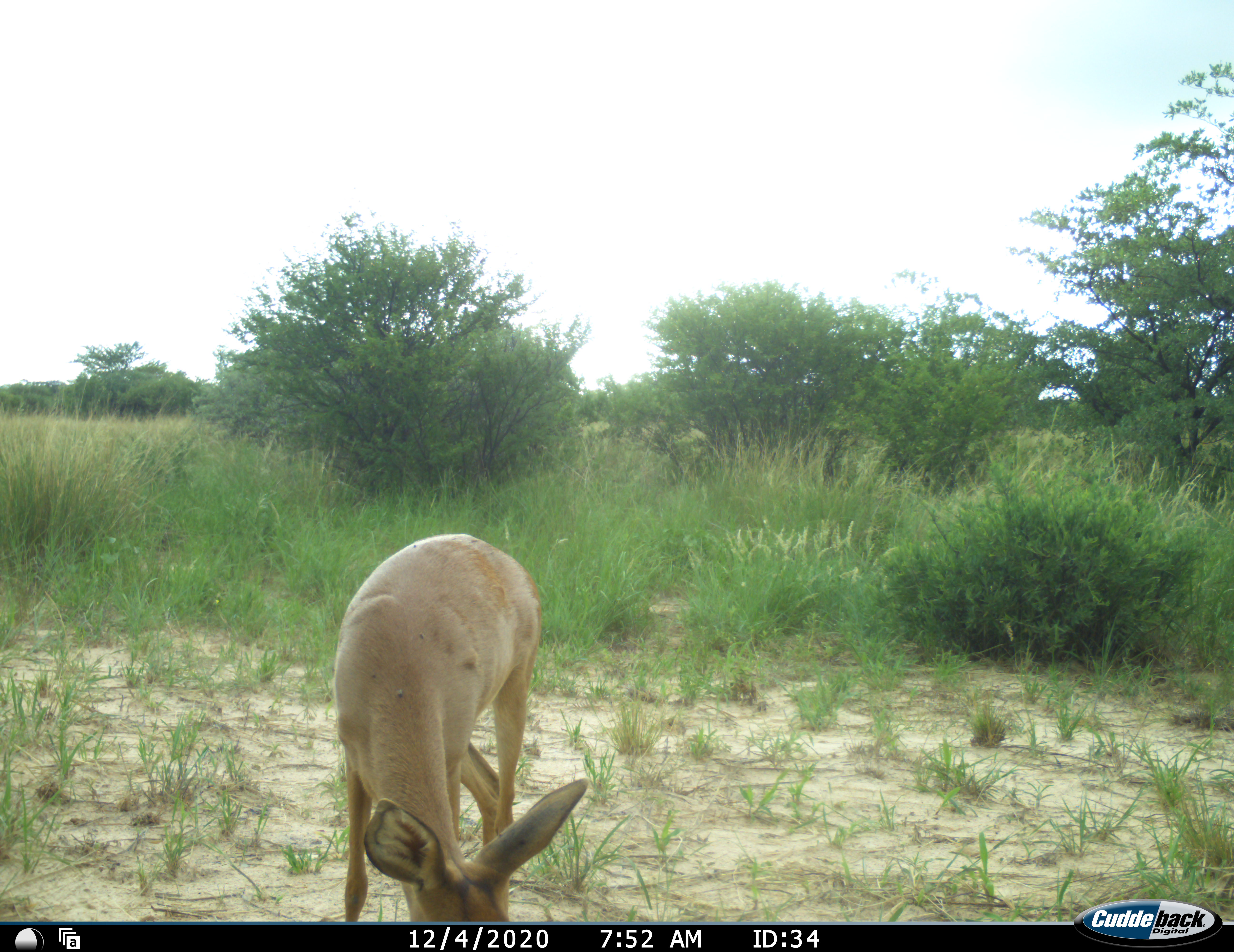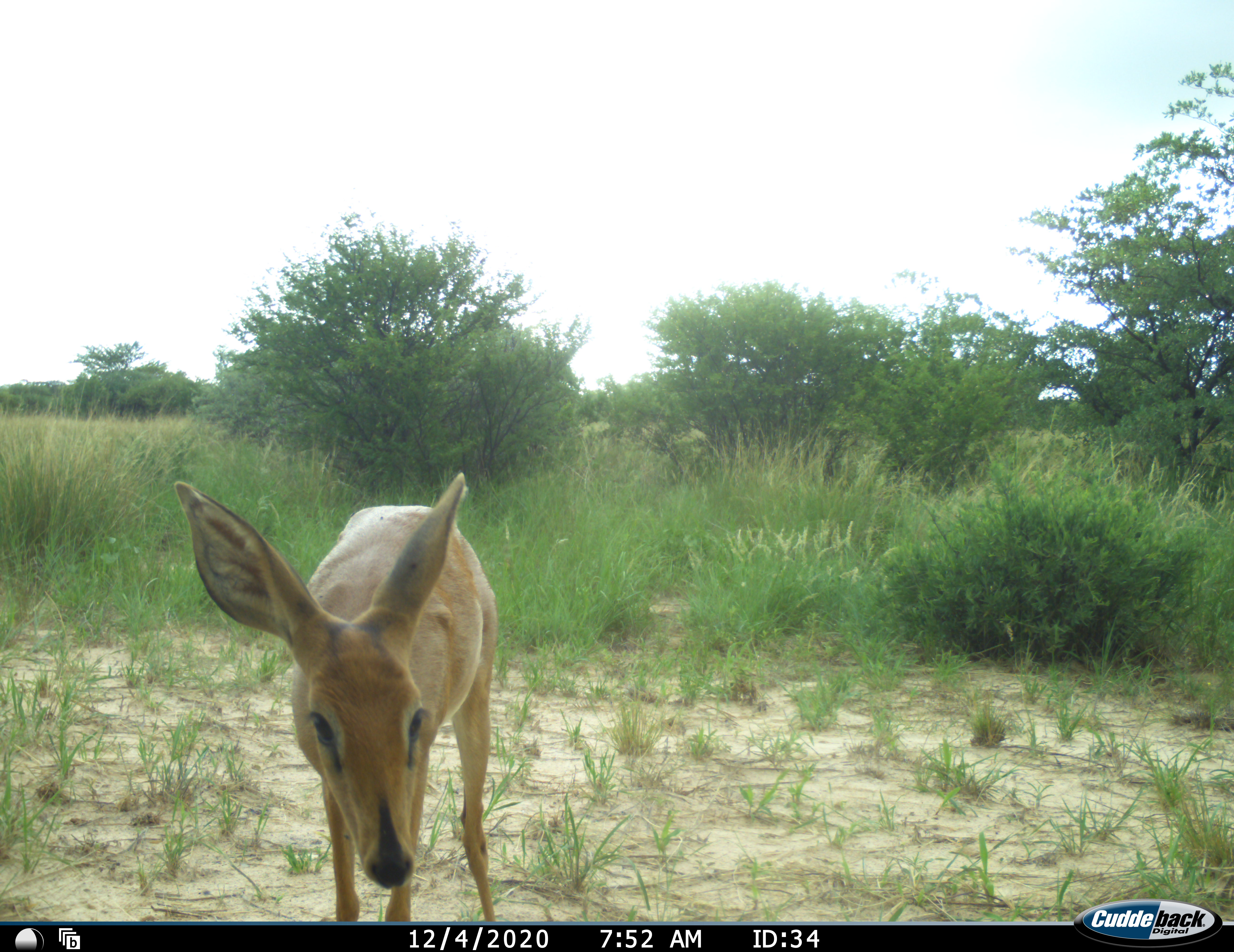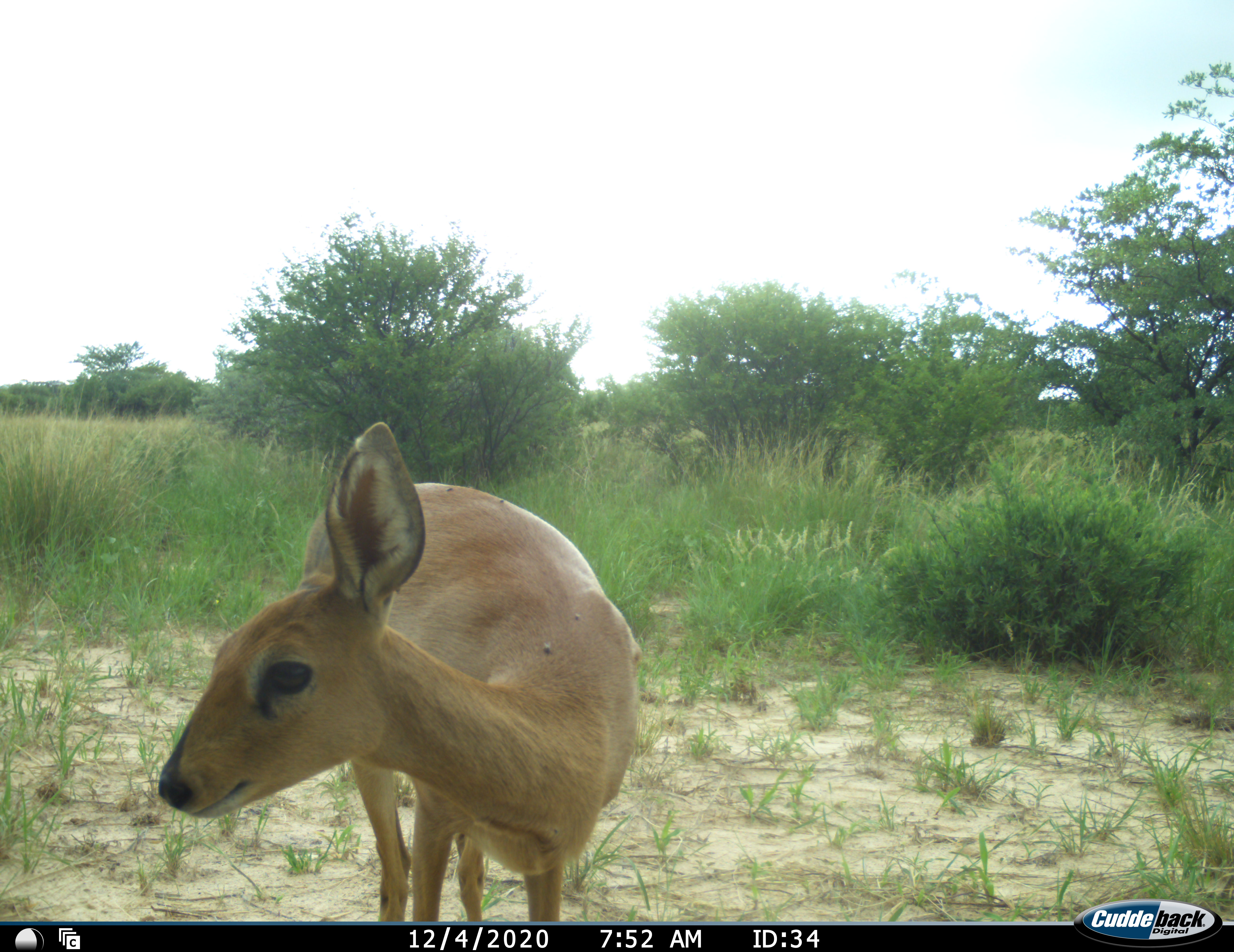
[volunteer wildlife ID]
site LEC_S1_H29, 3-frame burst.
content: unidentified animal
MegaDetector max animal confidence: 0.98